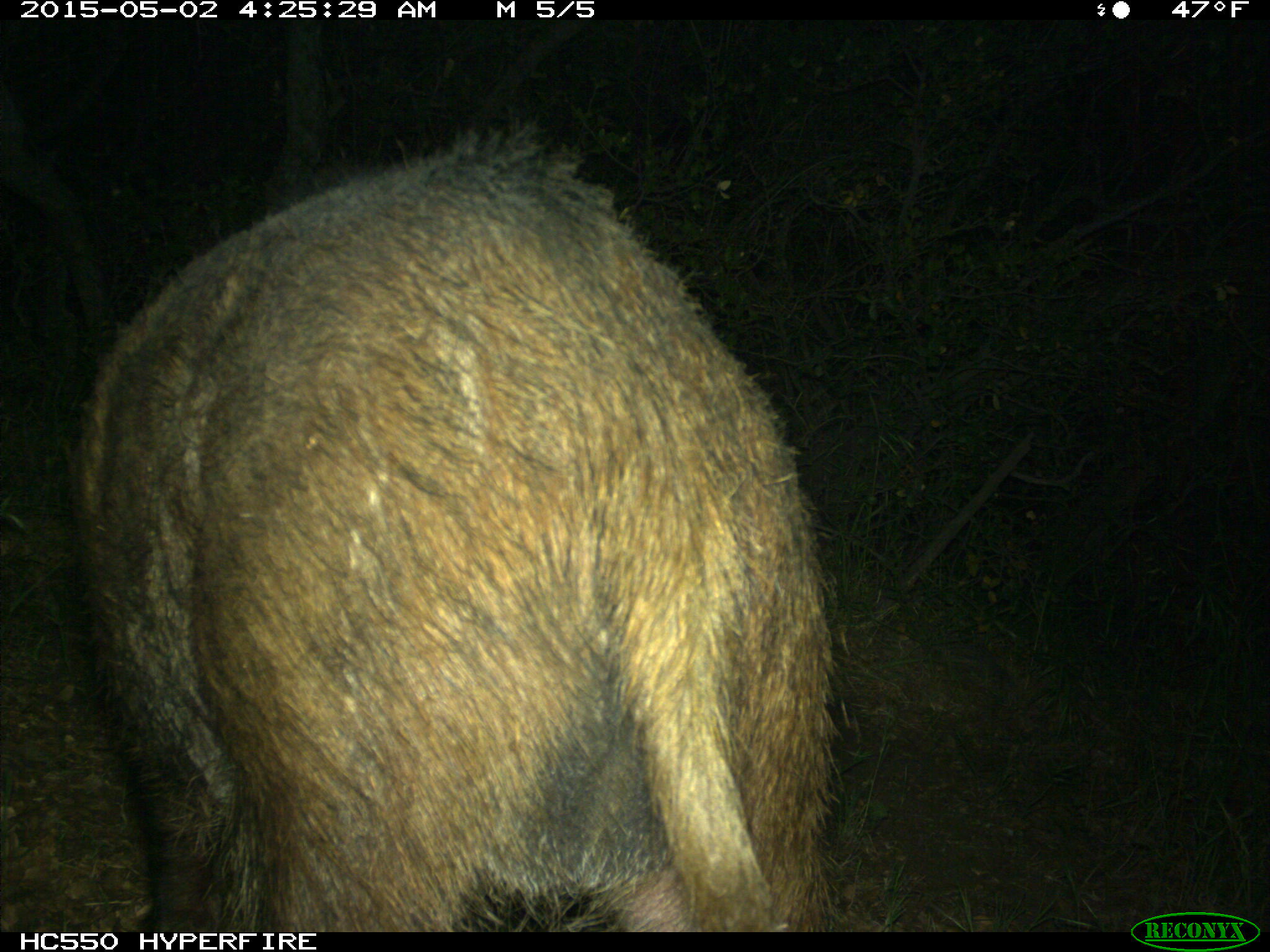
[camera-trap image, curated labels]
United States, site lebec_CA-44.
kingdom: Animalia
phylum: Chordata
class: Mammalia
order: Artiodactyla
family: Suidae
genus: Sus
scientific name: Sus scrofa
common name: wild boar